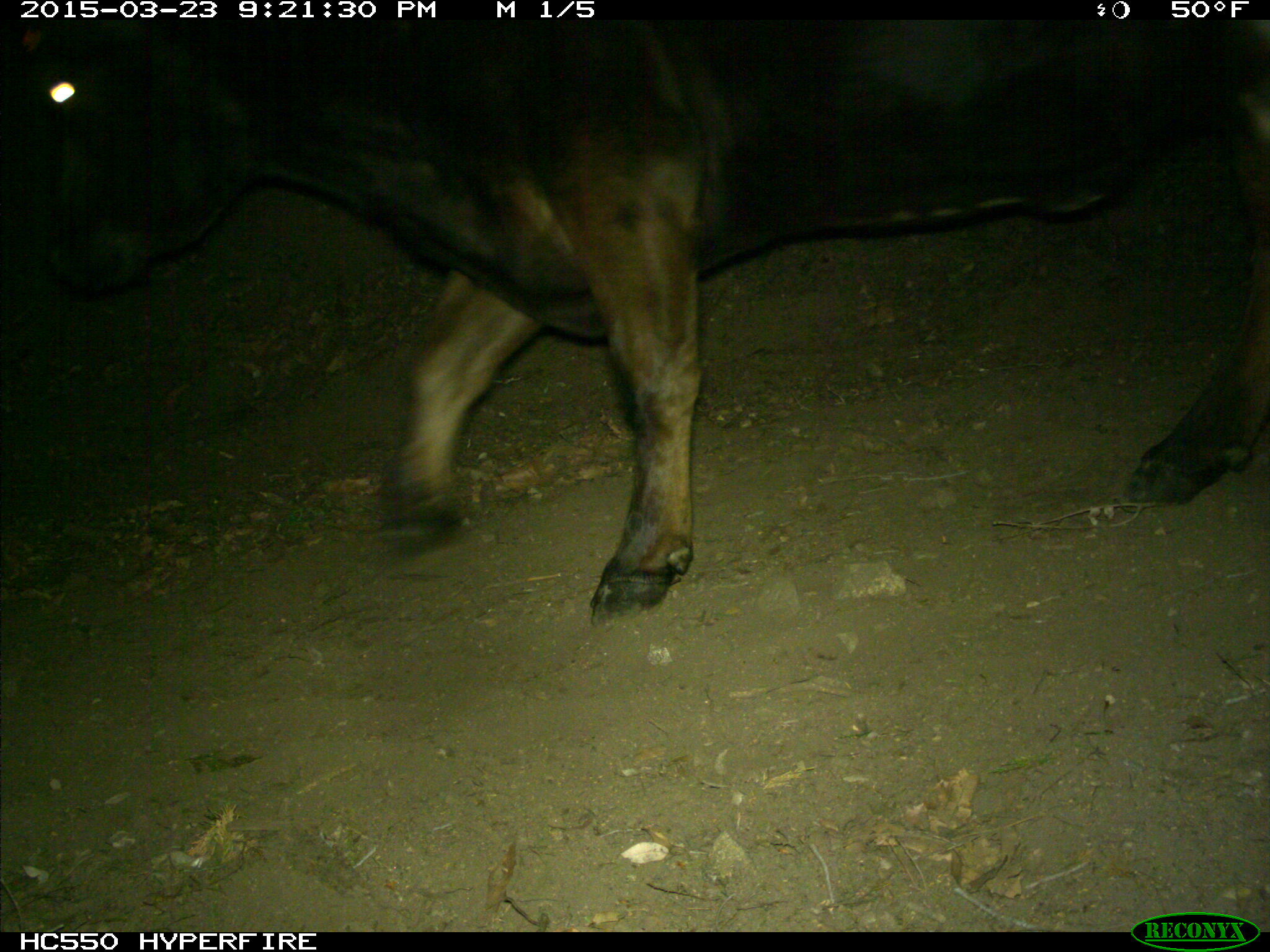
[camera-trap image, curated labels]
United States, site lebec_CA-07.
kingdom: Animalia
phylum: Chordata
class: Mammalia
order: Artiodactyla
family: Bovidae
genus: Bos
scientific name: Bos taurus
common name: domestic cow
Bos taurus (domestic cow).